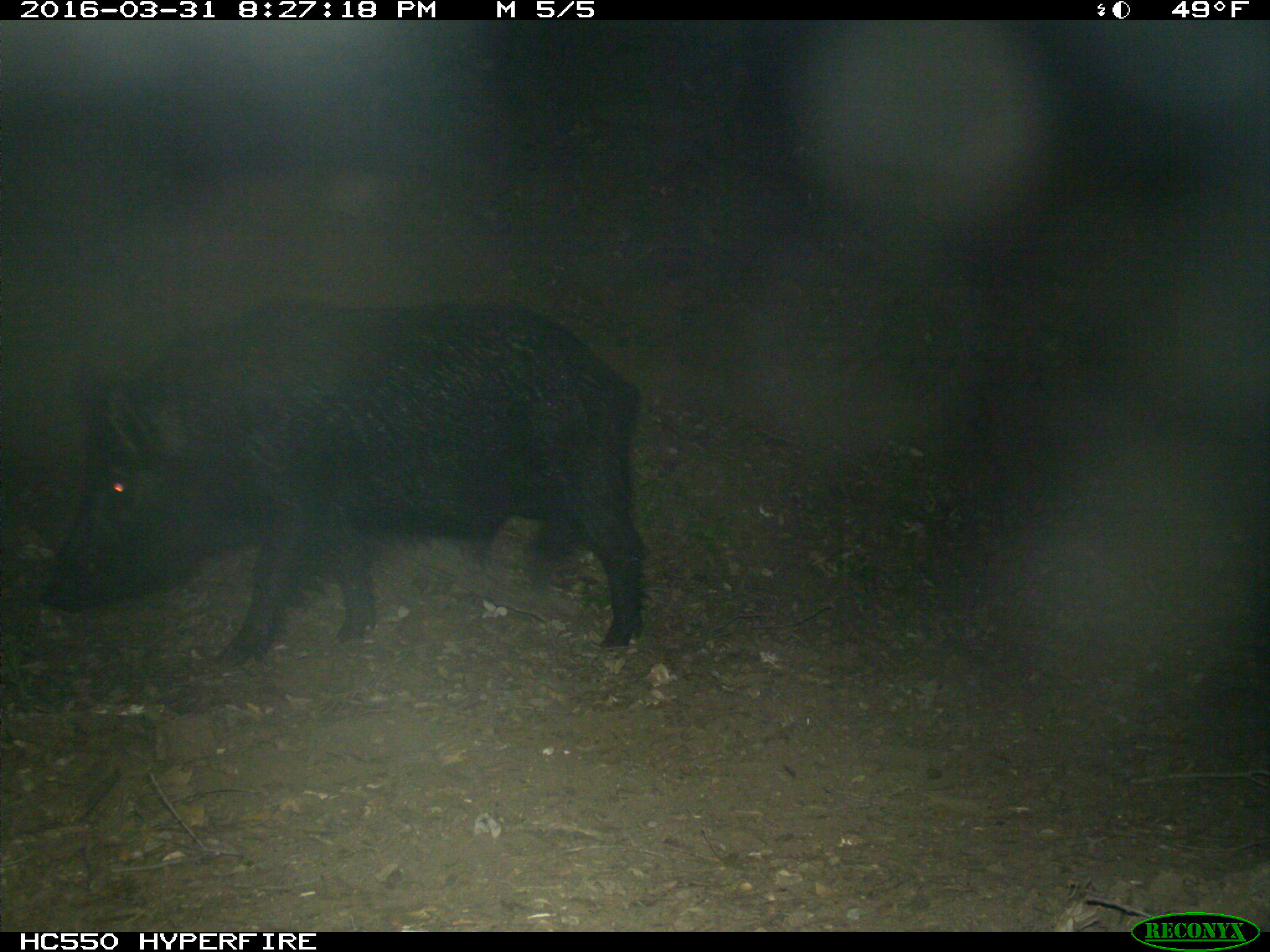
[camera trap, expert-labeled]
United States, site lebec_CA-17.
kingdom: Animalia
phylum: Chordata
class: Mammalia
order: Artiodactyla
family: Suidae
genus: Sus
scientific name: Sus scrofa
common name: wild boar